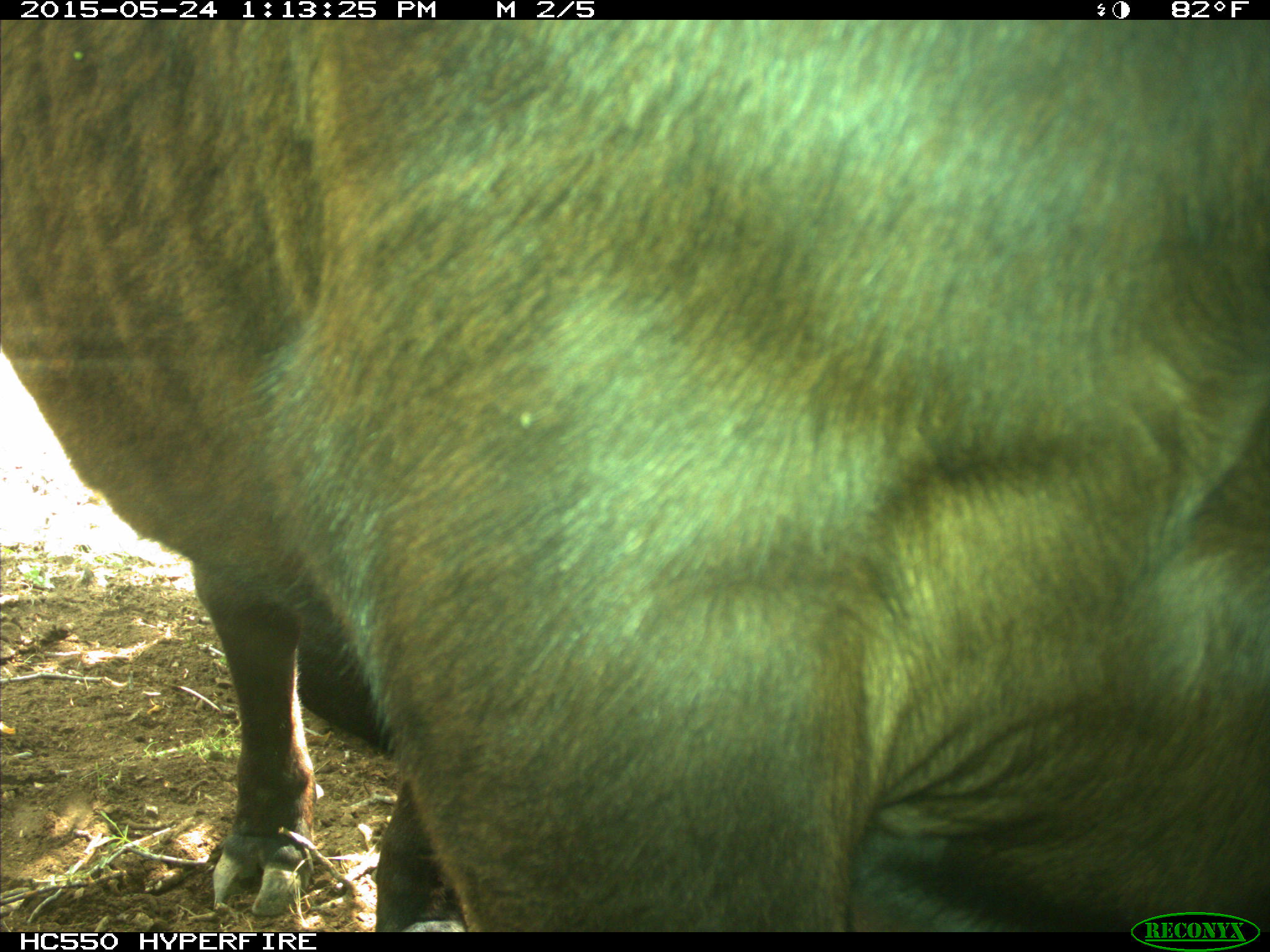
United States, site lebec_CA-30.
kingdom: Animalia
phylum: Chordata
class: Mammalia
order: Artiodactyla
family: Bovidae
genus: Bos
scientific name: Bos taurus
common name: domestic cow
Bos taurus (domestic cow).